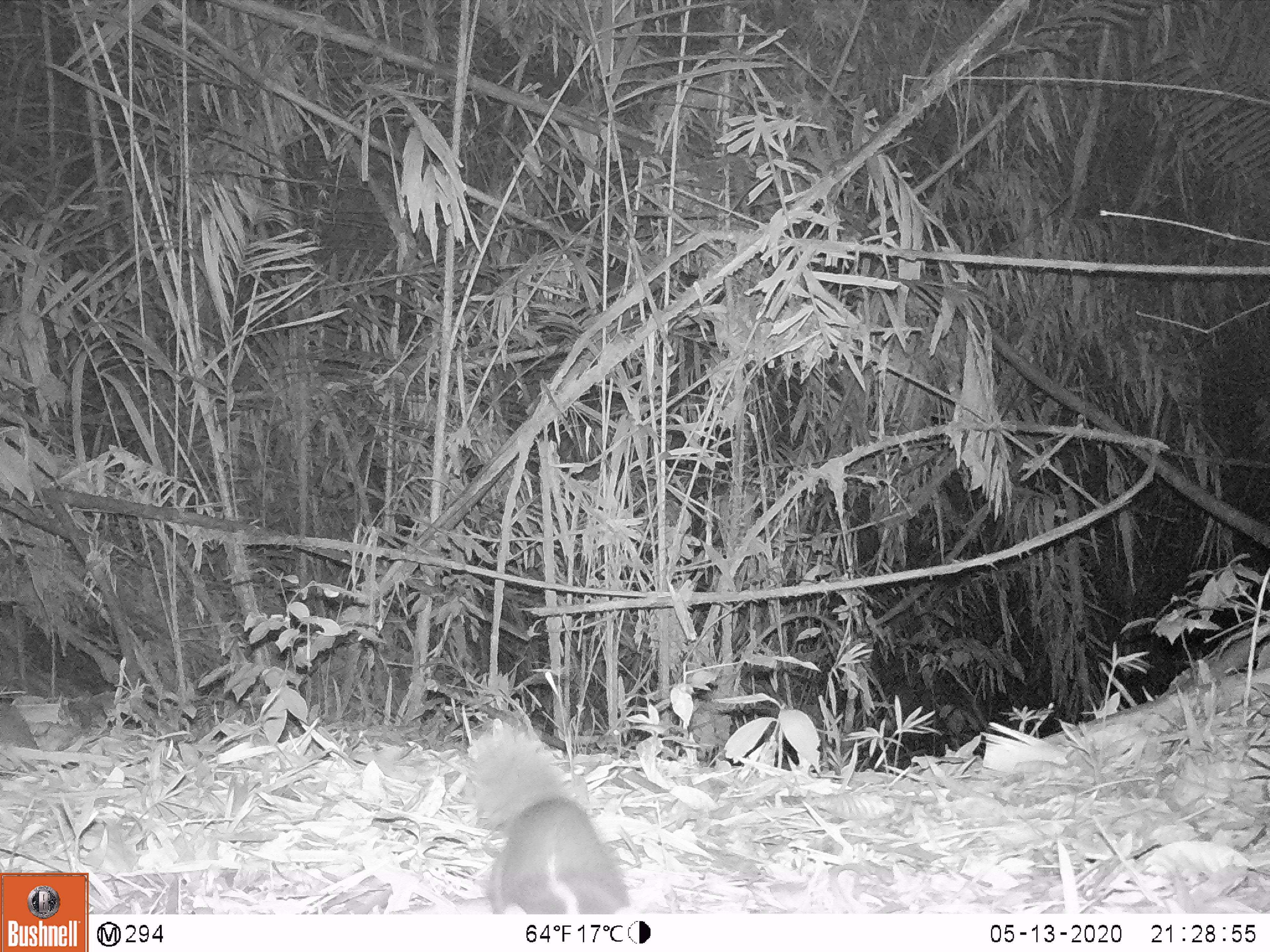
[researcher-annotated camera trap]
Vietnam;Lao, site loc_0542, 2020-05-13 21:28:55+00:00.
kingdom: Animalia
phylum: Chordata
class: Mammalia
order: Rodentia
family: Muridae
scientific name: Muridae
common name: old-world mice and rats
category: unidentified murid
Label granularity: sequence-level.